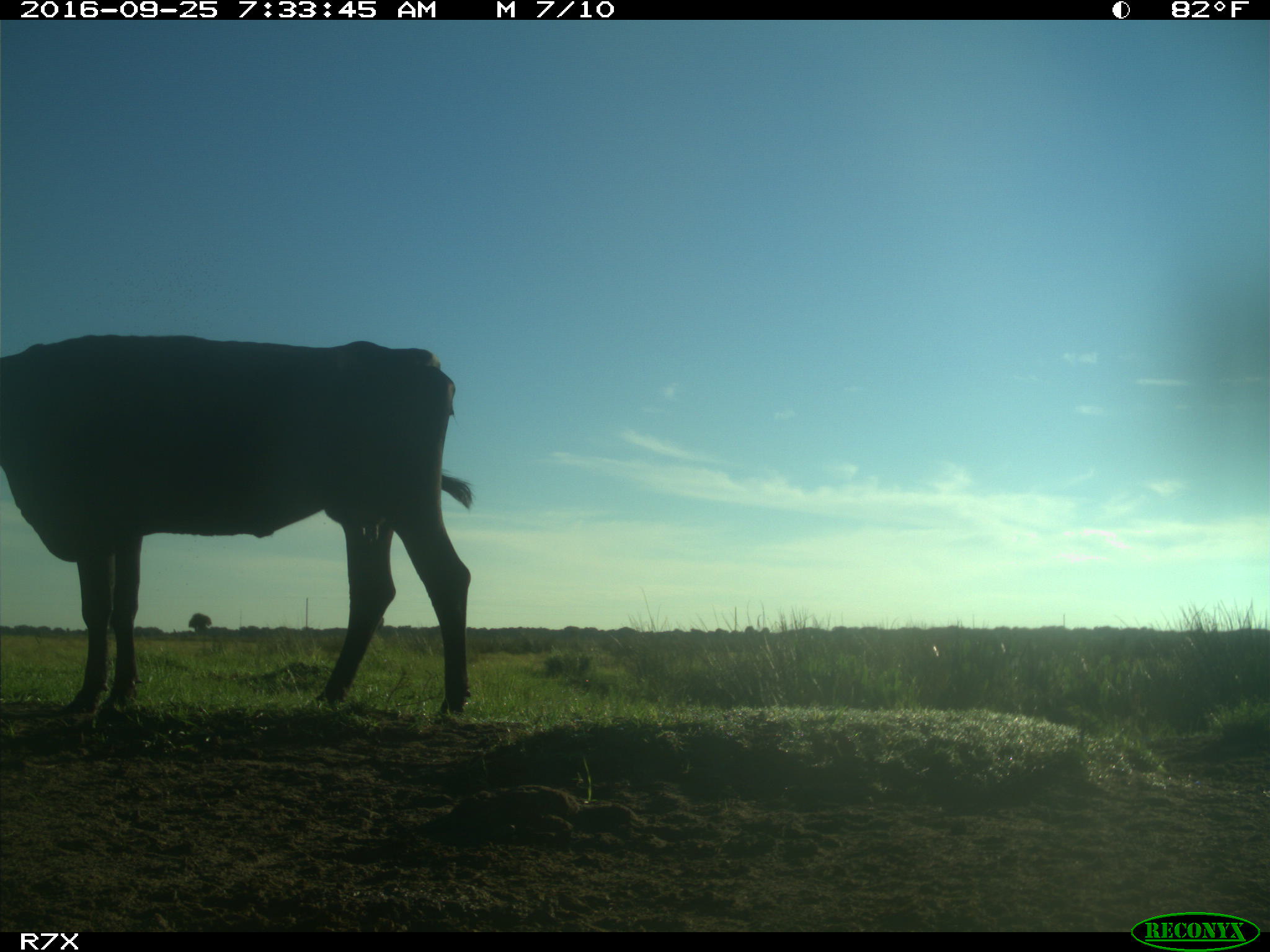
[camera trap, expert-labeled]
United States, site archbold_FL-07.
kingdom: Animalia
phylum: Chordata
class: Mammalia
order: Artiodactyla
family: Bovidae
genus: Bos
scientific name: Bos taurus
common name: domestic cow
Bos taurus (domestic cow).